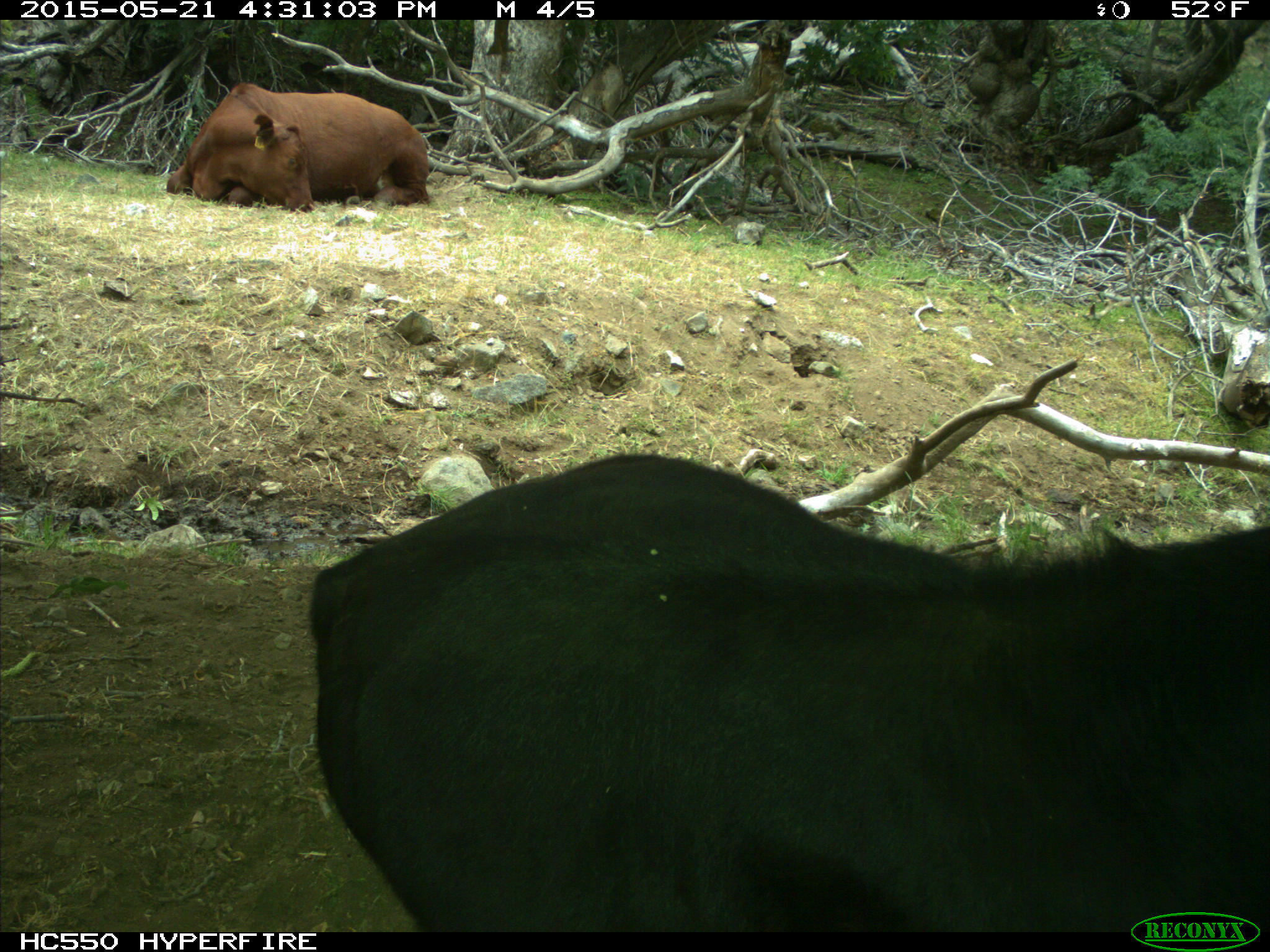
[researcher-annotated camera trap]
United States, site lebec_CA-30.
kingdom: Animalia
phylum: Chordata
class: Mammalia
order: Artiodactyla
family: Bovidae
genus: Bos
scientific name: Bos taurus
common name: domestic cow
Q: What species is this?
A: Bos taurus (domestic cow).